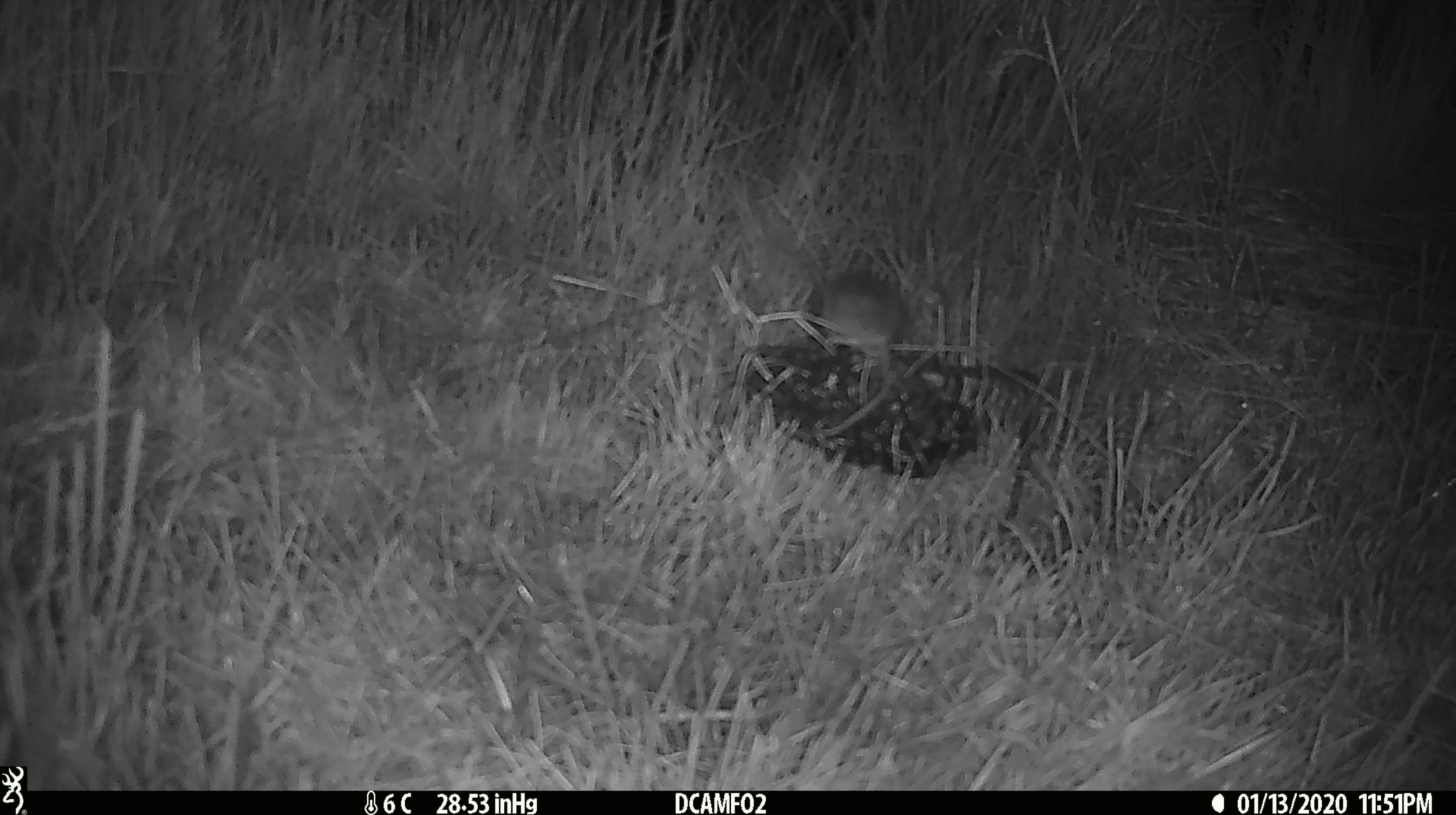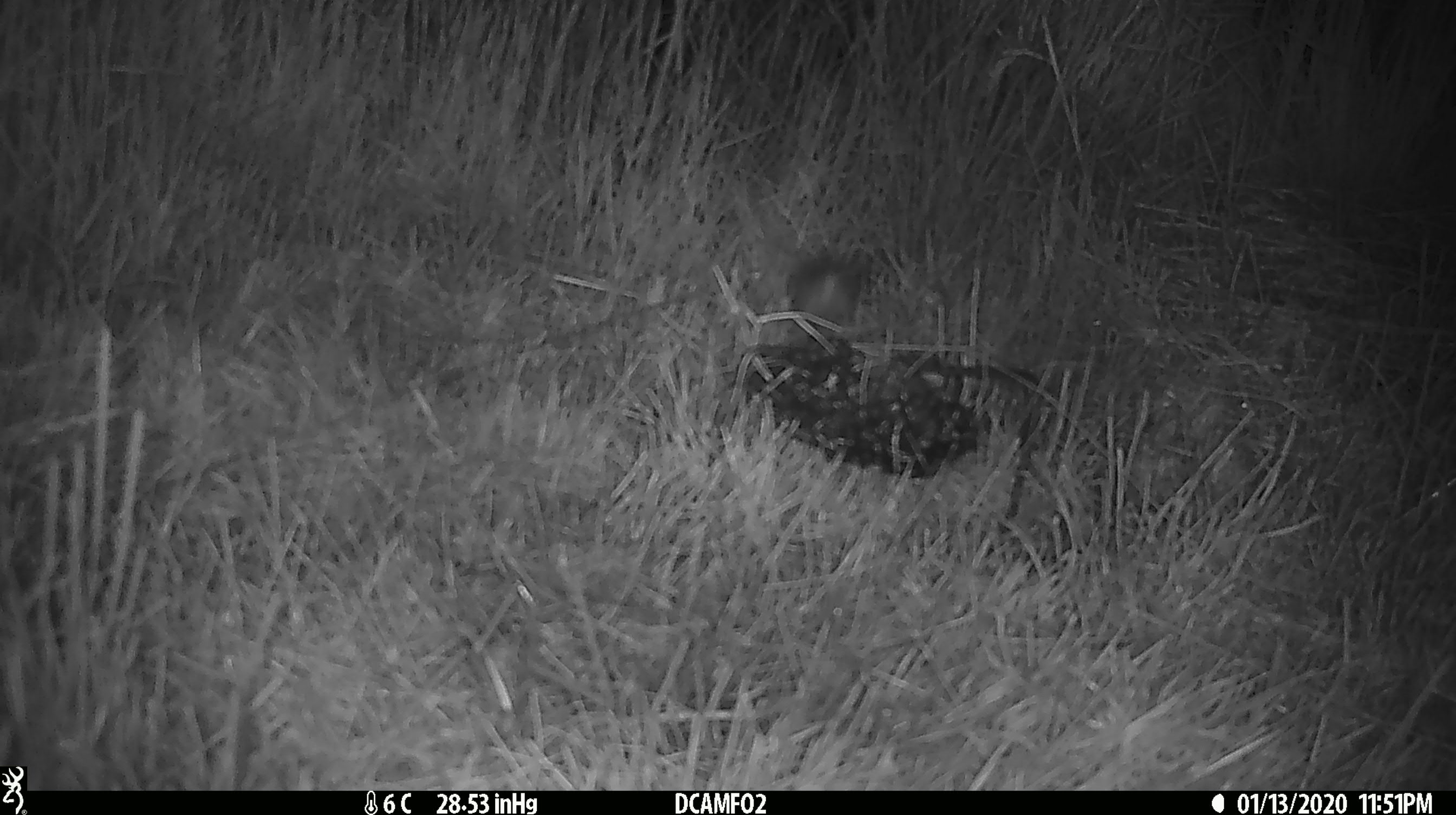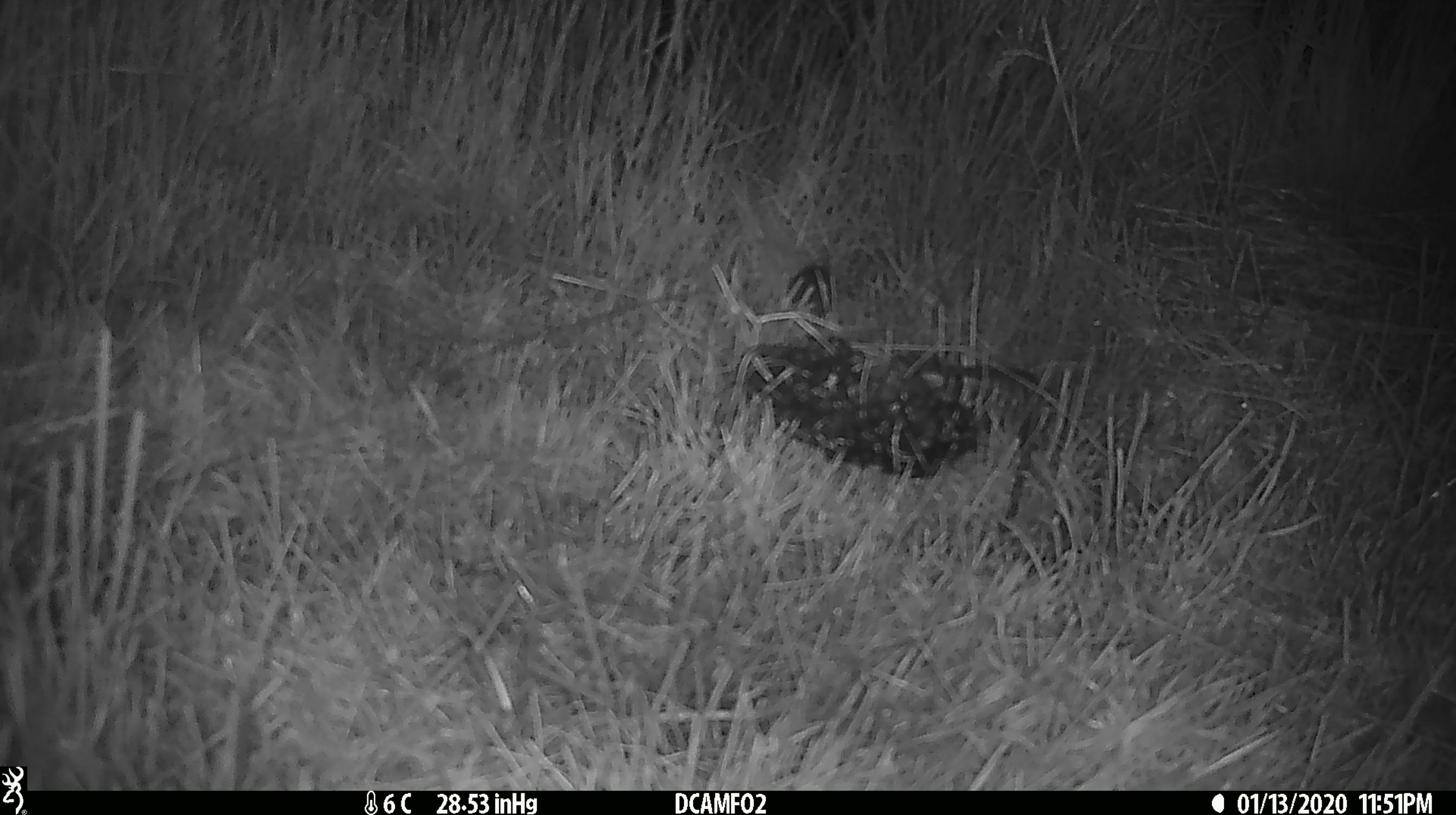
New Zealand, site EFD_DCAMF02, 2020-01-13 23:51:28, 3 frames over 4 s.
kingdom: Animalia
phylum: Chordata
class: Mammalia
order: Rodentia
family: Muridae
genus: Mus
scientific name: Mus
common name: mouse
Mouse (Mus).